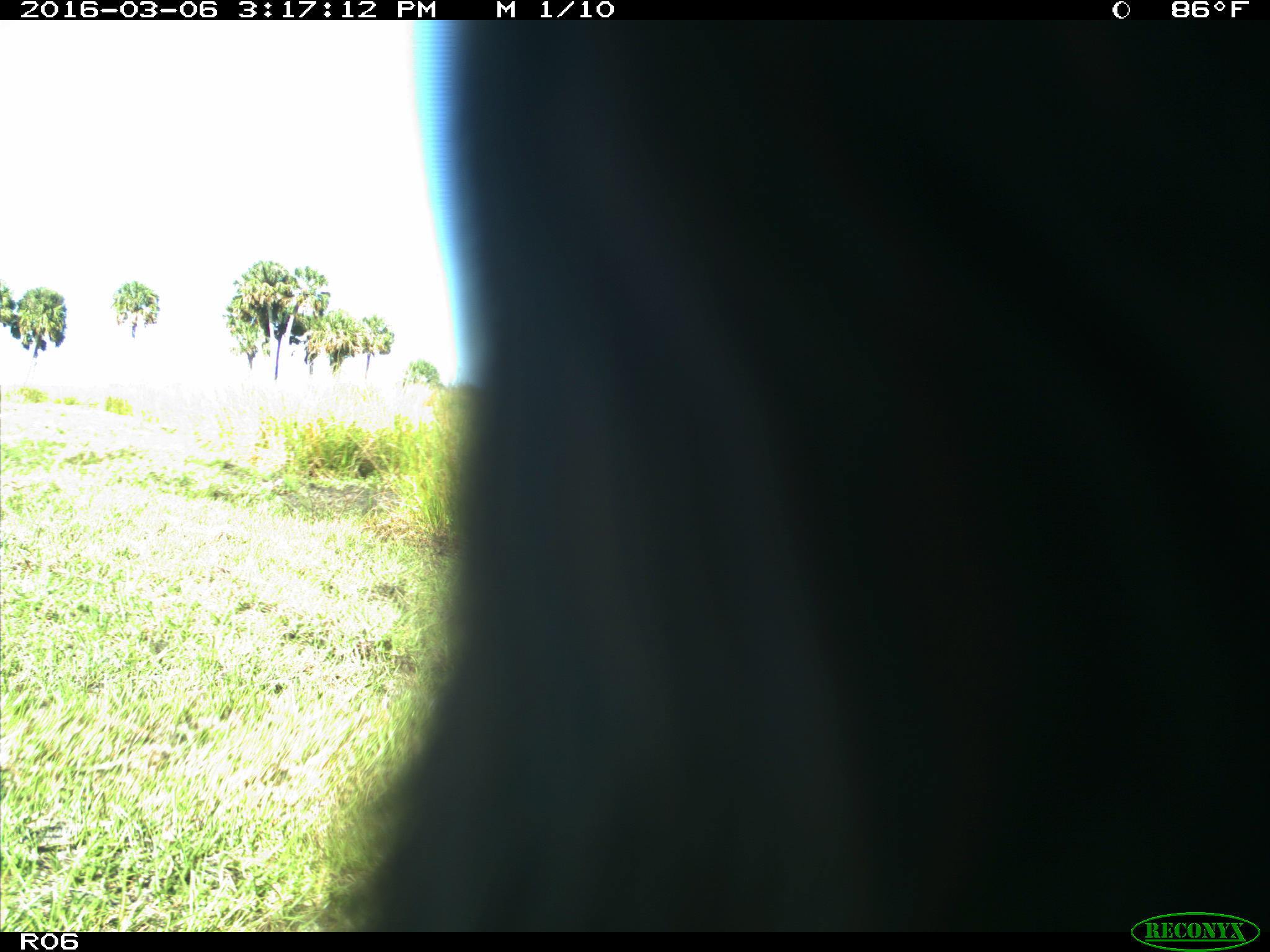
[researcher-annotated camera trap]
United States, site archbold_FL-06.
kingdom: Animalia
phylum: Chordata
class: Mammalia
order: Artiodactyla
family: Bovidae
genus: Bos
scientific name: Bos taurus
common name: domestic cow